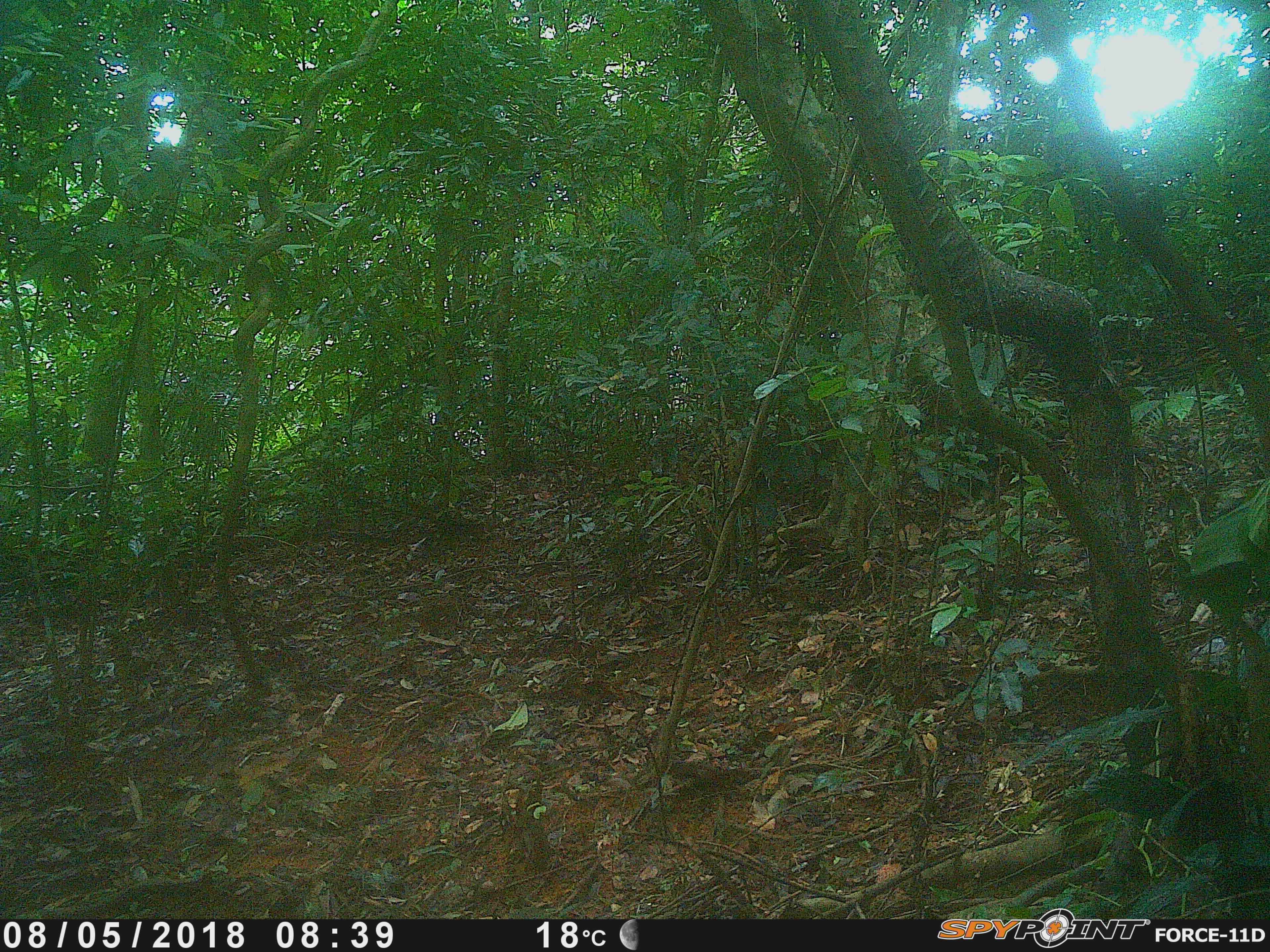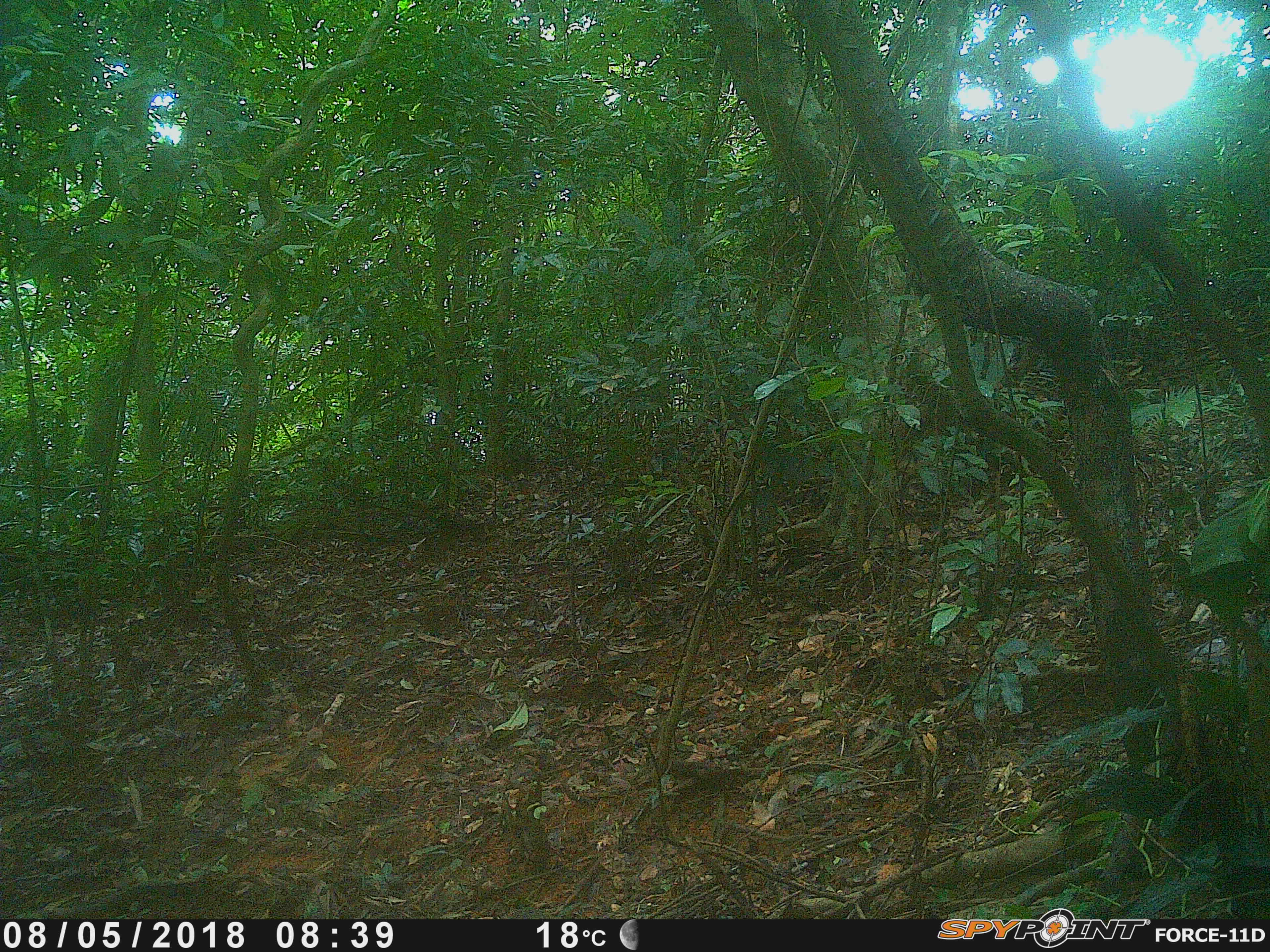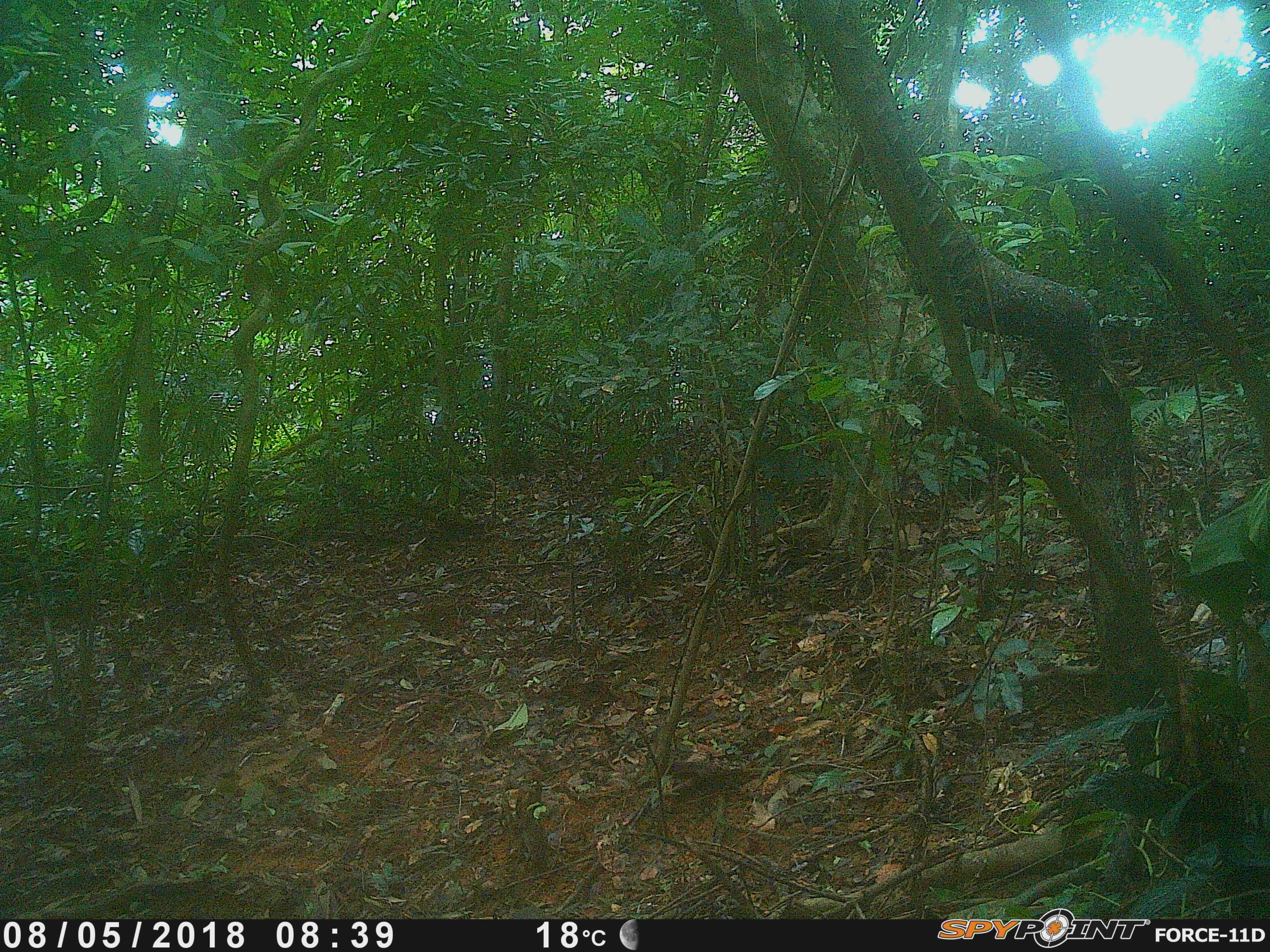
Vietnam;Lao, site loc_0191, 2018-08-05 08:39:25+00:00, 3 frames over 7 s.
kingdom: Animalia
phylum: Chordata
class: Mammalia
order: Primates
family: Cercopithecidae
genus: Macaca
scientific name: Macaca arctoides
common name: stump-tailed macaque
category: stump tailed macaque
Stump tailed macaque (stump-tailed macaque) (Macaca arctoides). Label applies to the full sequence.